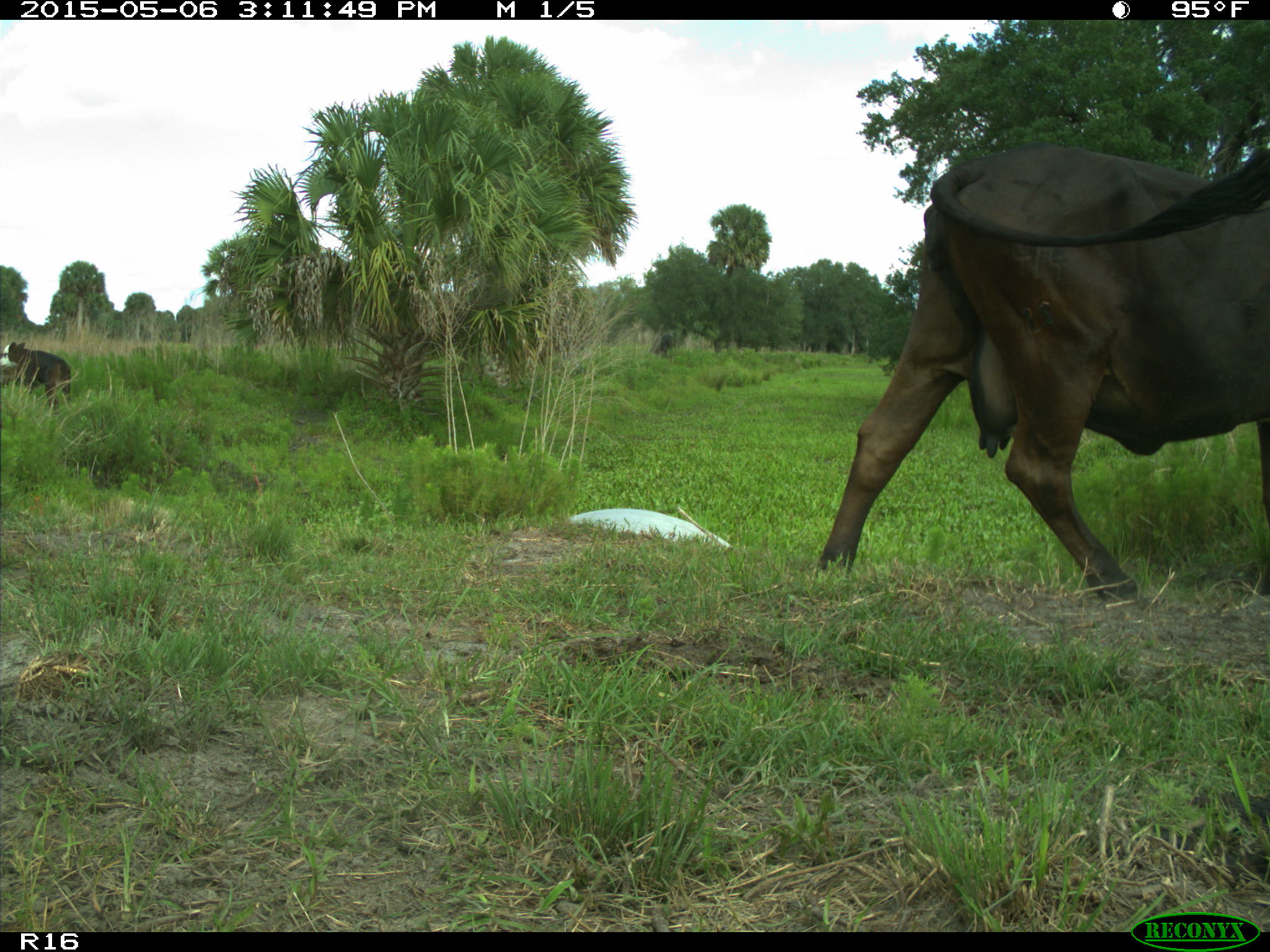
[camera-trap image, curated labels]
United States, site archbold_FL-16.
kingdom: Animalia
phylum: Chordata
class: Mammalia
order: Artiodactyla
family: Bovidae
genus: Bos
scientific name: Bos taurus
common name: domestic cow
Bos taurus (domestic cow).